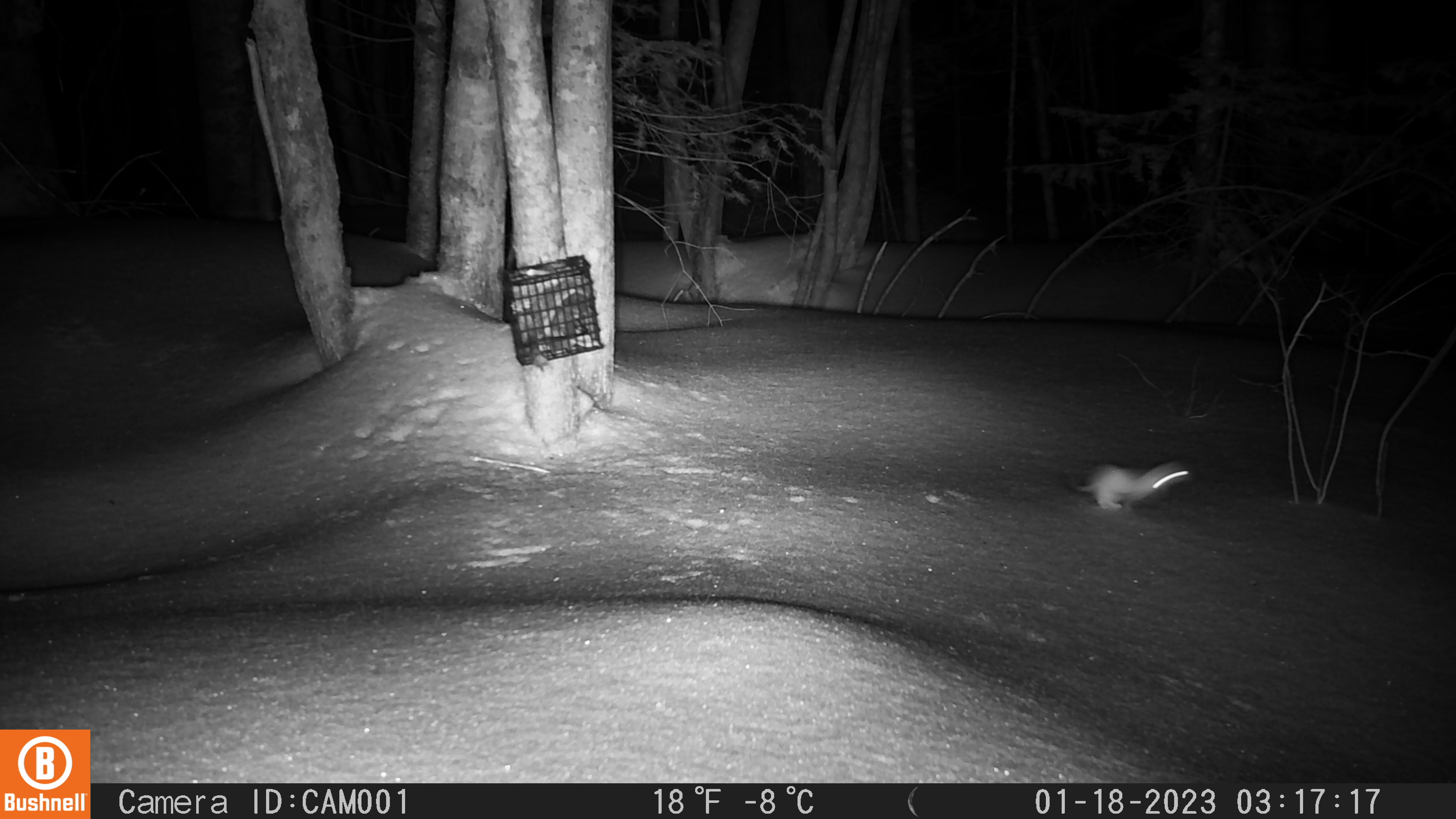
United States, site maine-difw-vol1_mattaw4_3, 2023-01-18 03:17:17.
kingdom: Animalia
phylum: Chordata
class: Mammalia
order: Carnivora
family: Mustelidae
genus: Mustela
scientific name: Mustela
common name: weasel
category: weasel sp.